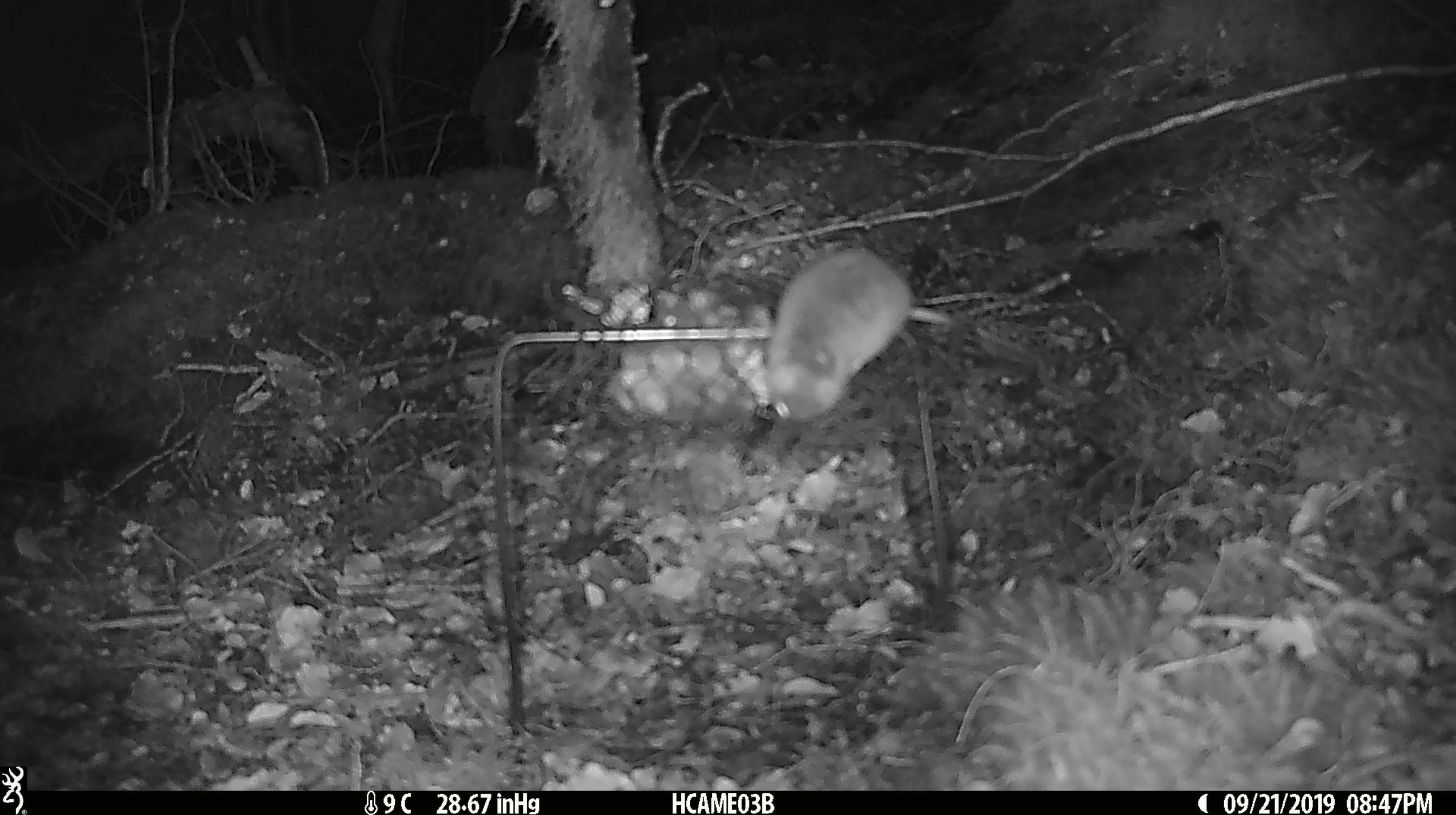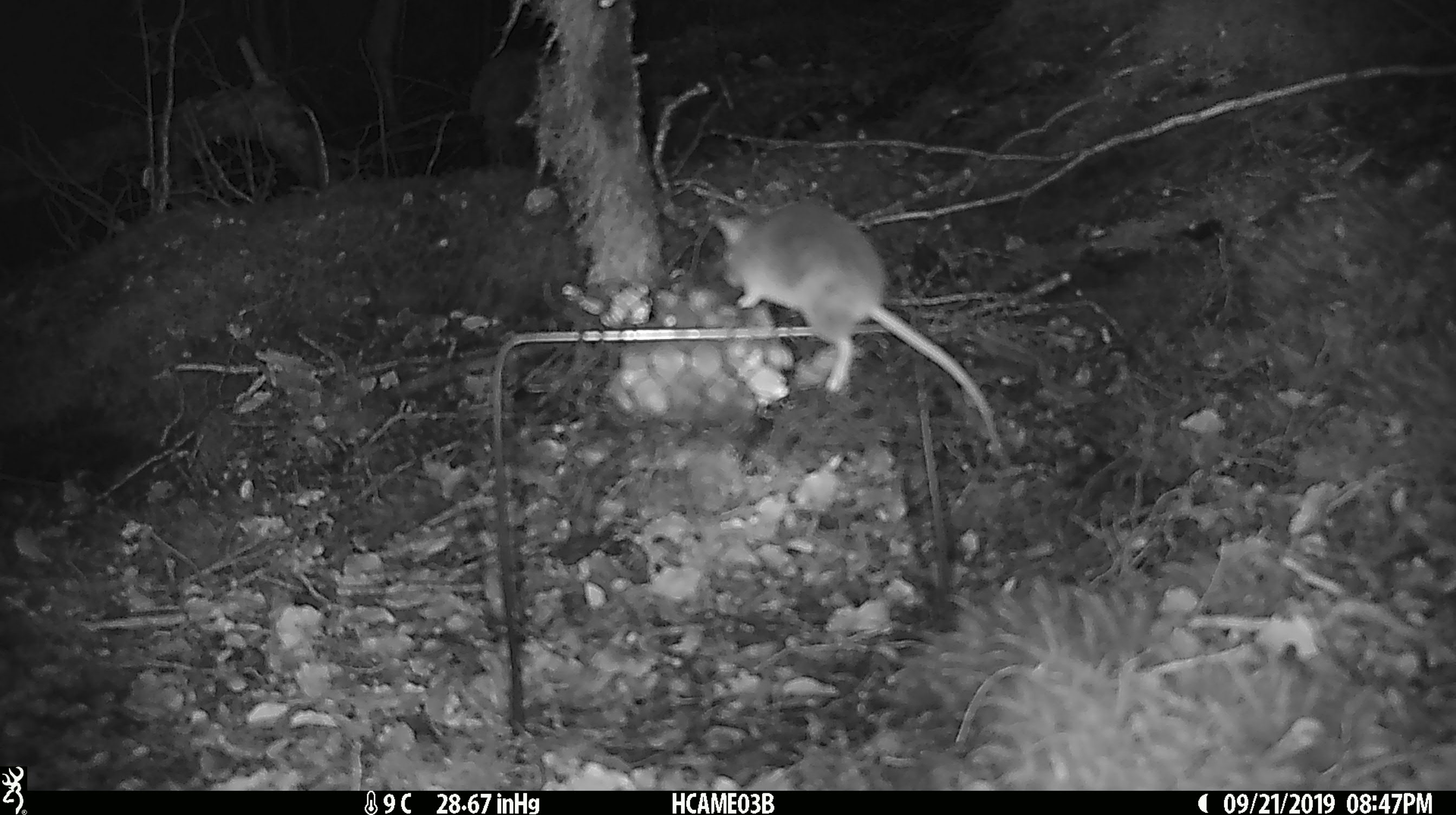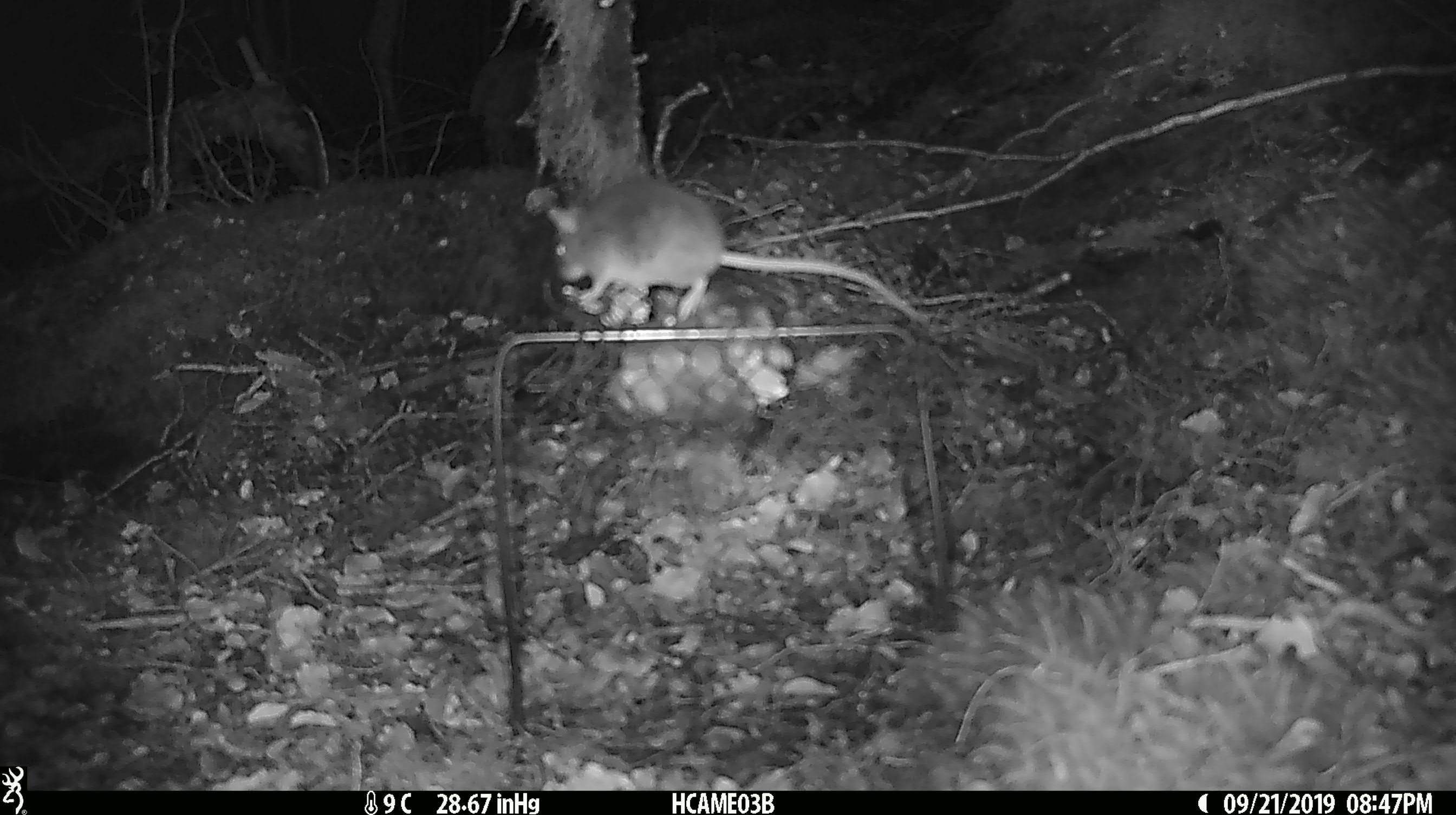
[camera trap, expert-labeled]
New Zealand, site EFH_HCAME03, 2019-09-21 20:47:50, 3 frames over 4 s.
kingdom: Animalia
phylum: Chordata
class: Mammalia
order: Rodentia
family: Muridae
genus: Mus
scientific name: Mus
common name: mouse